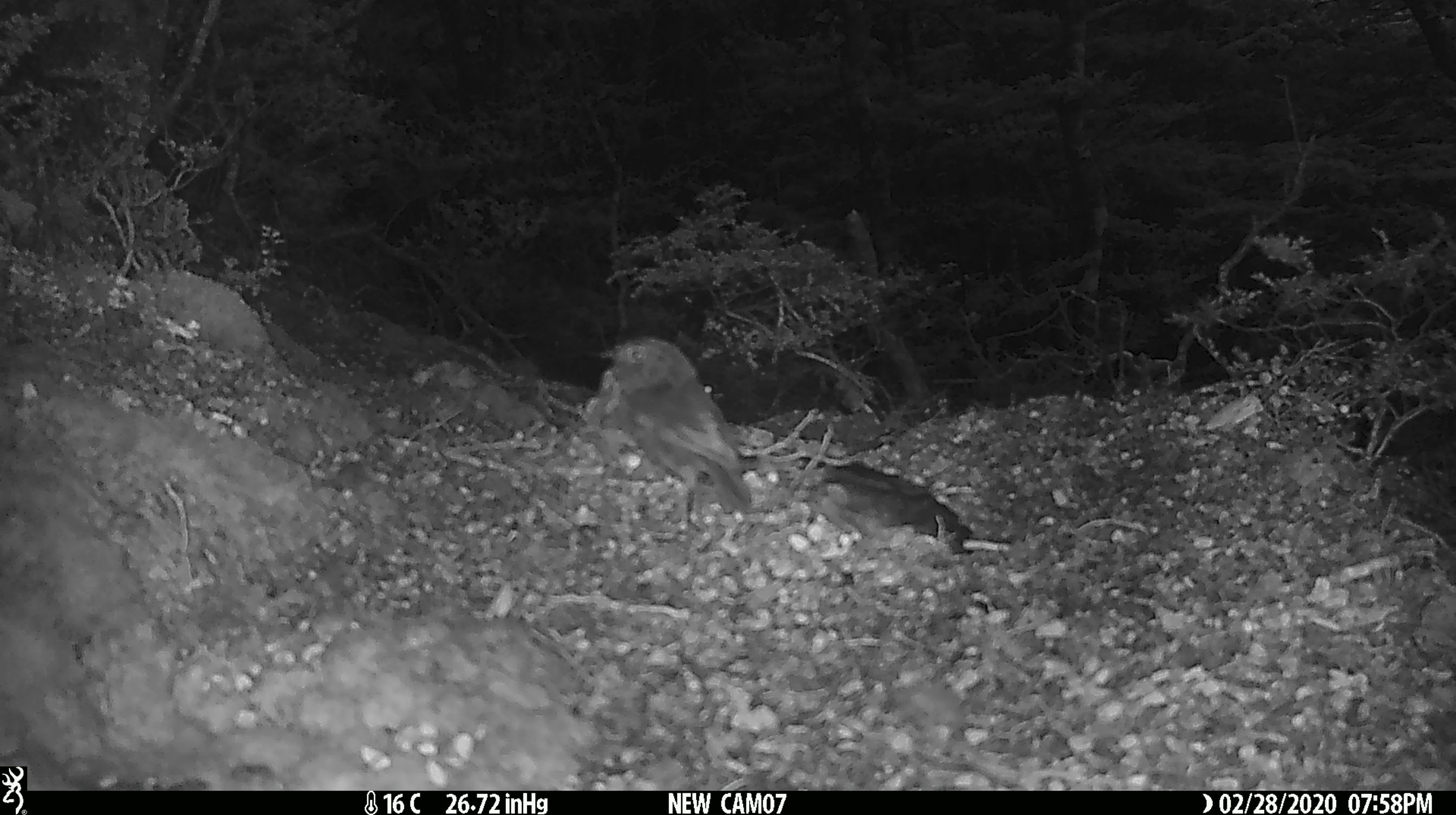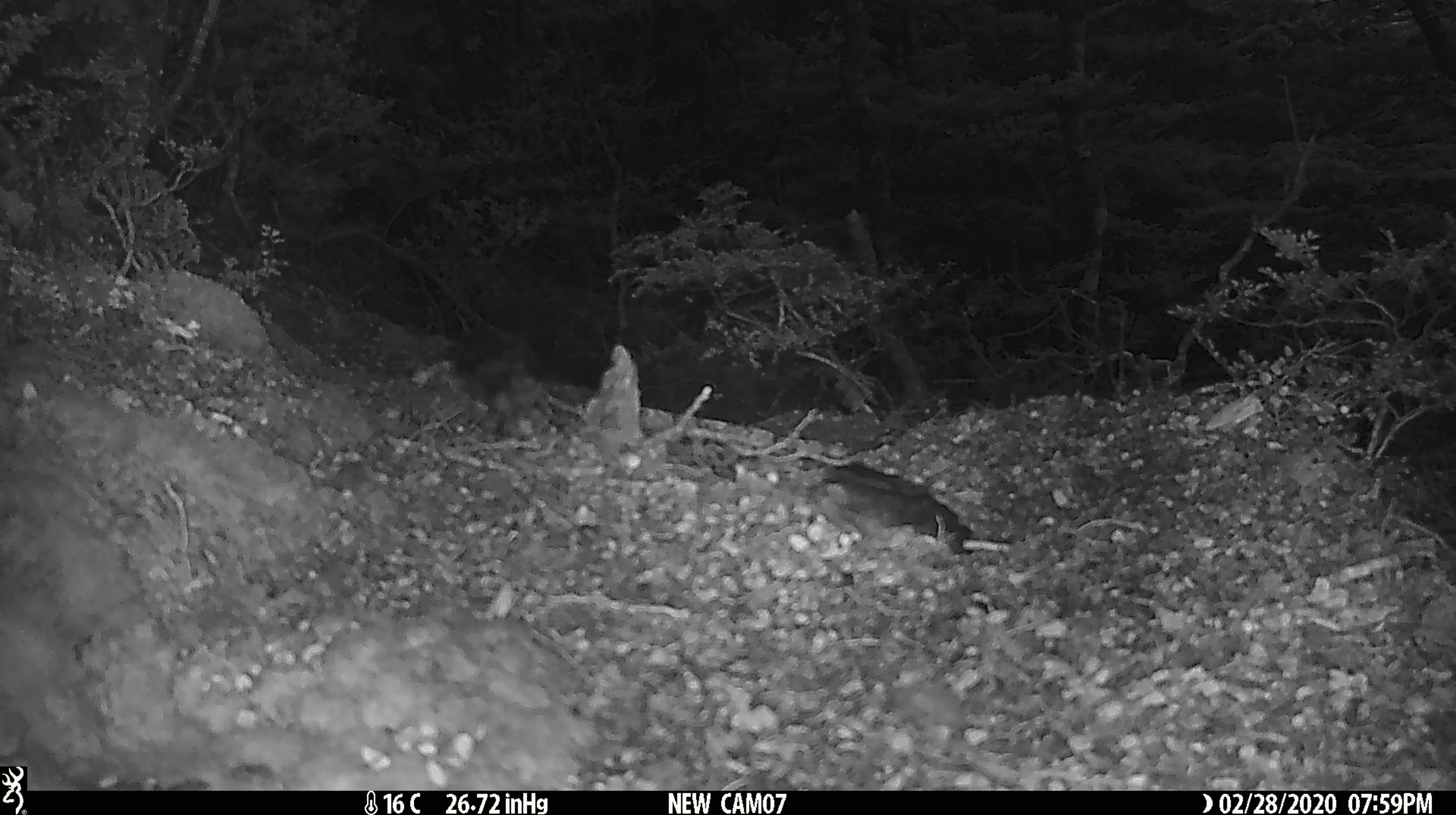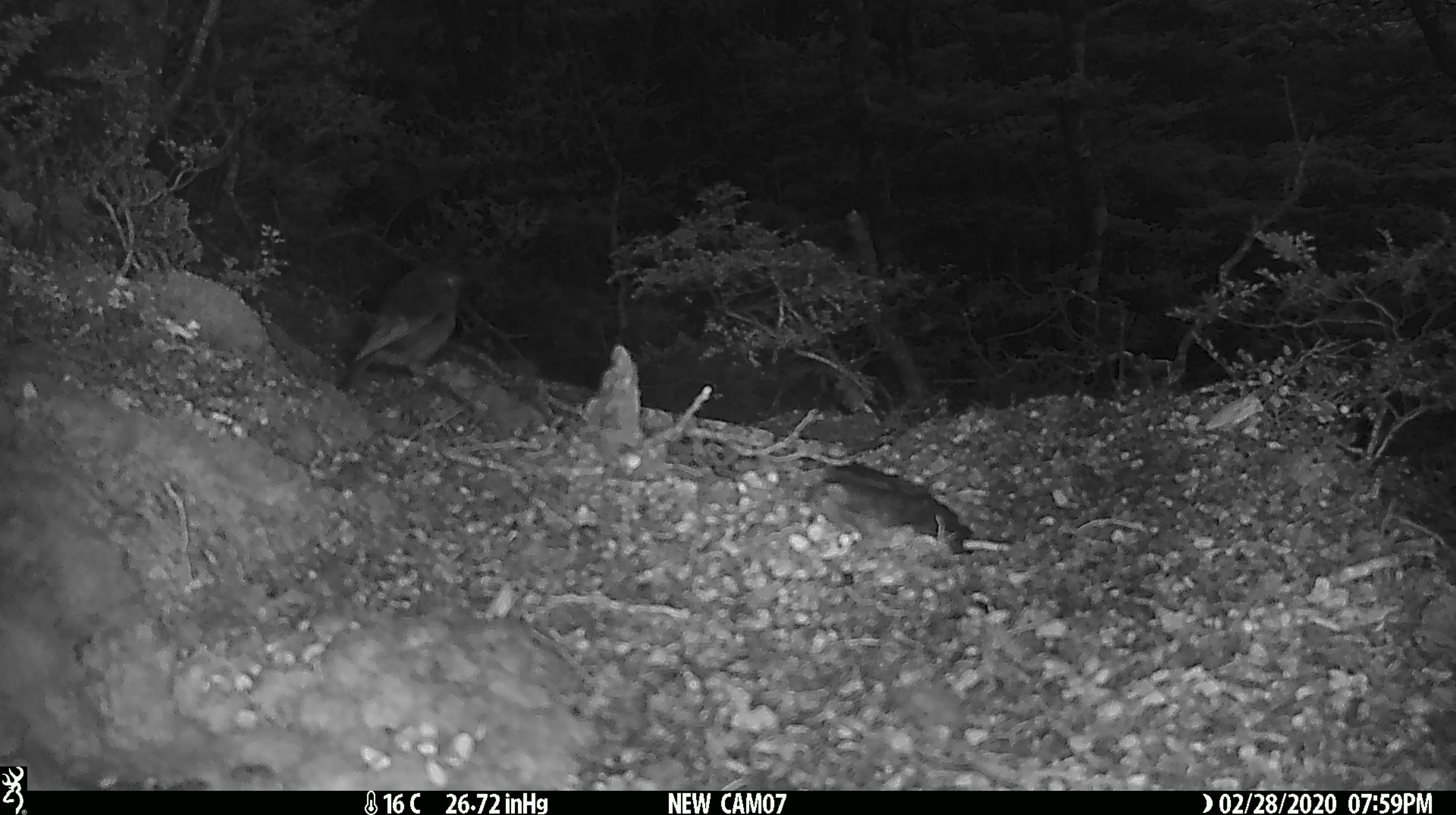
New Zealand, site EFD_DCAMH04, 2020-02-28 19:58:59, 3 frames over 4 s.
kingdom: Animalia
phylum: Chordata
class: Aves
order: Passeriformes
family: Petroicidae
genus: Petroica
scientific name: Petroica australis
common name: new zealand robin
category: robin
Robin (new zealand robin) (Petroica australis).